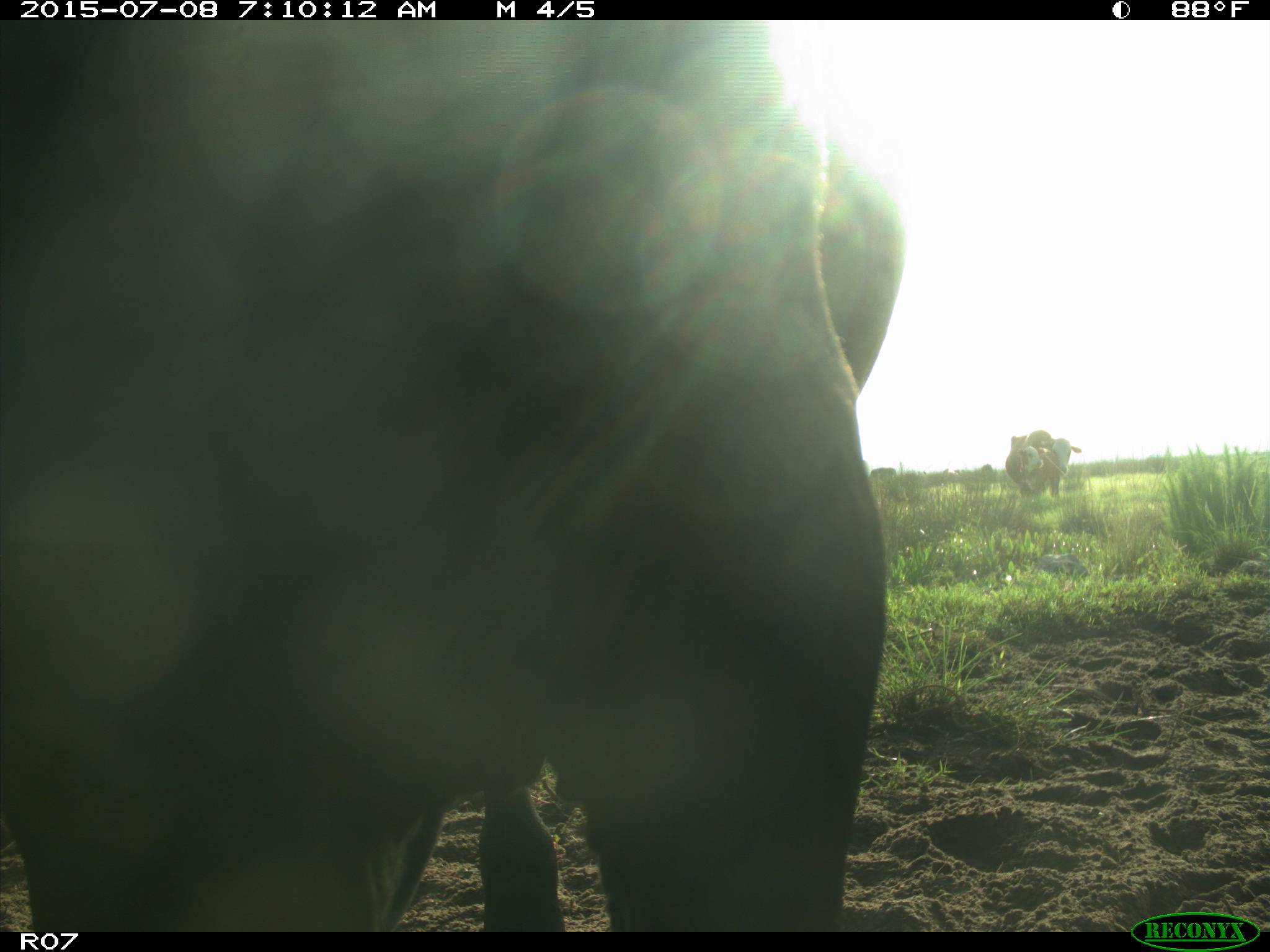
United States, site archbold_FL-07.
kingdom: Animalia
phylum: Chordata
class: Mammalia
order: Artiodactyla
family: Bovidae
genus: Bos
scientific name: Bos taurus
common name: domestic cow